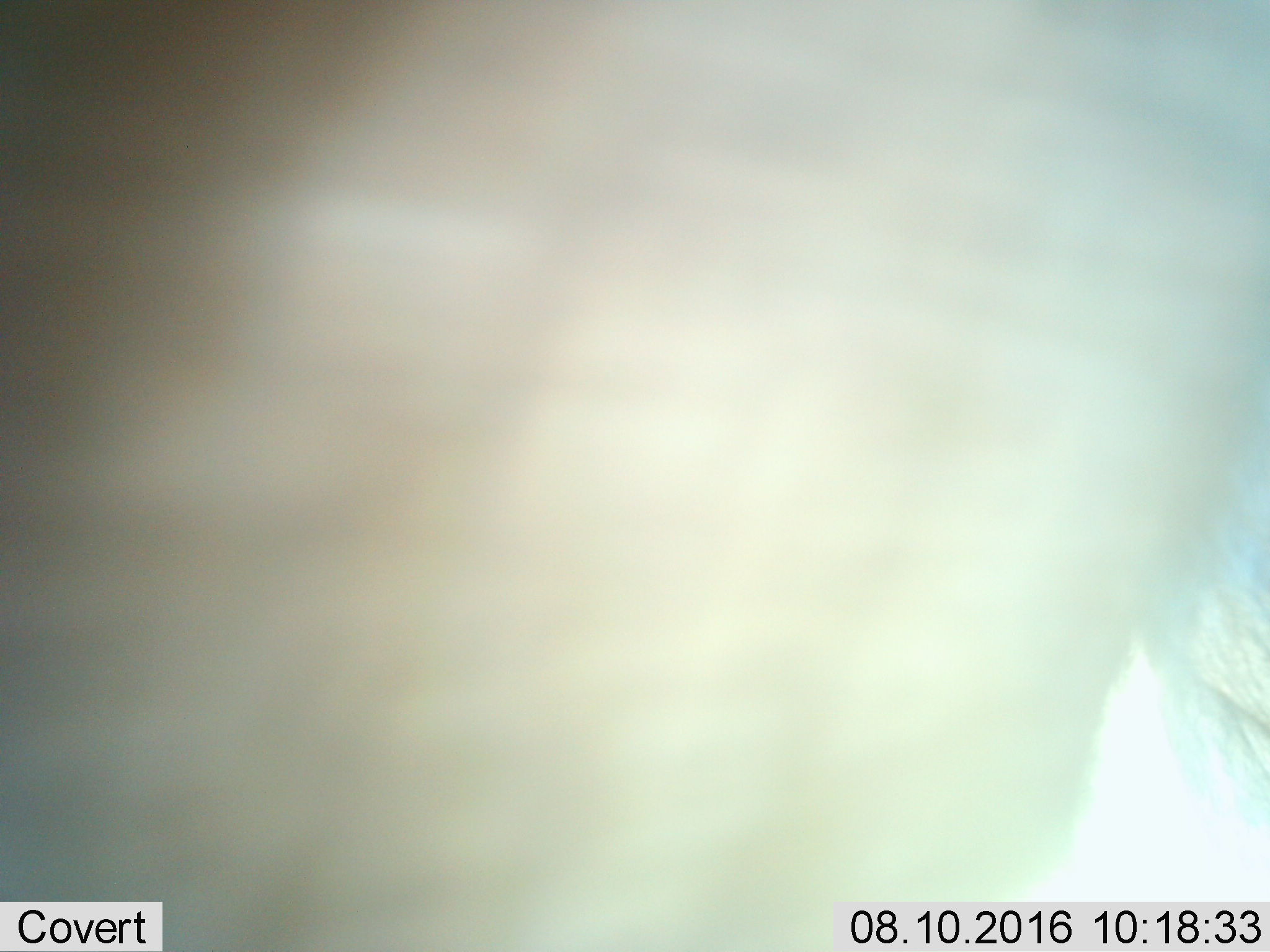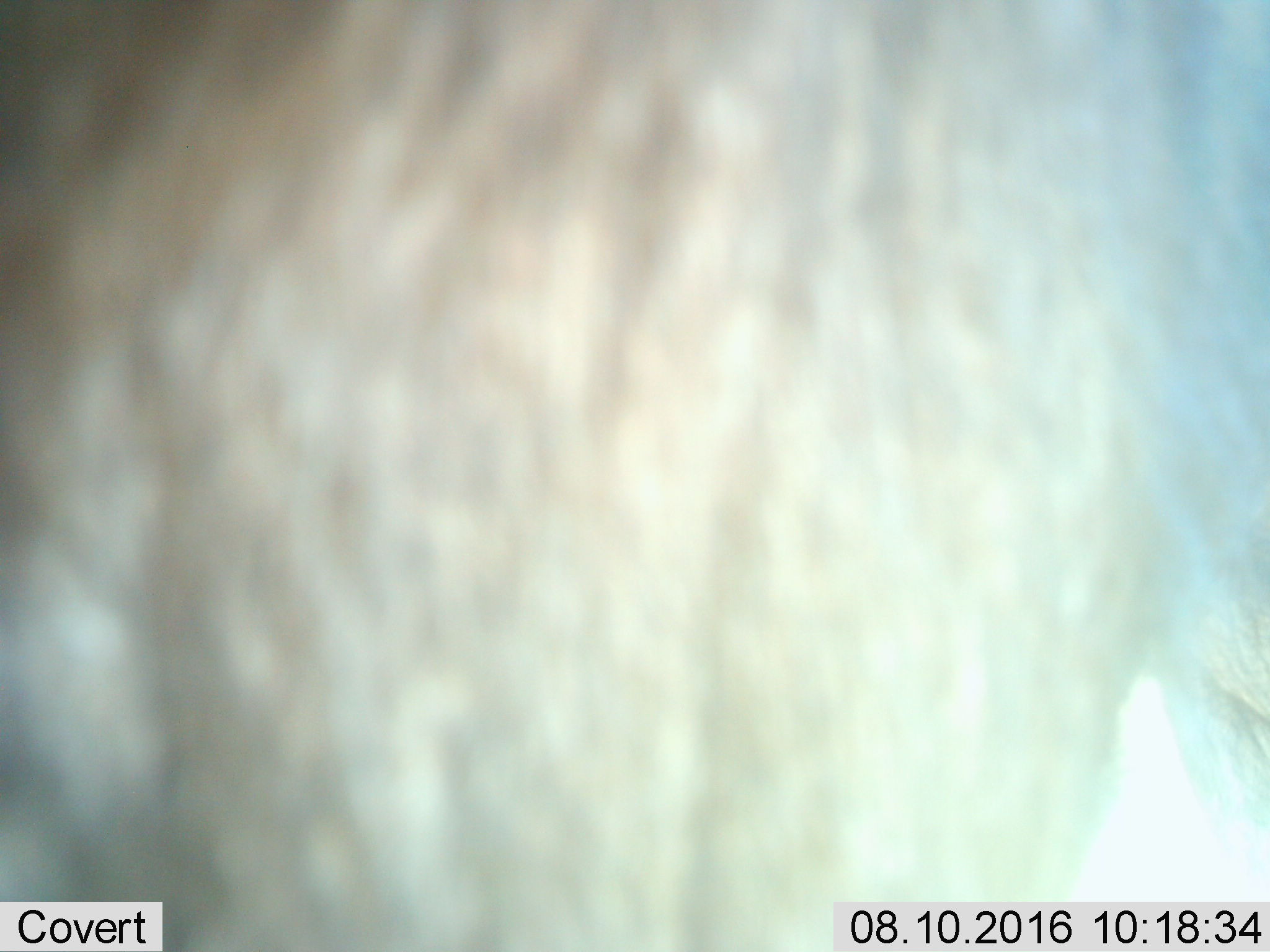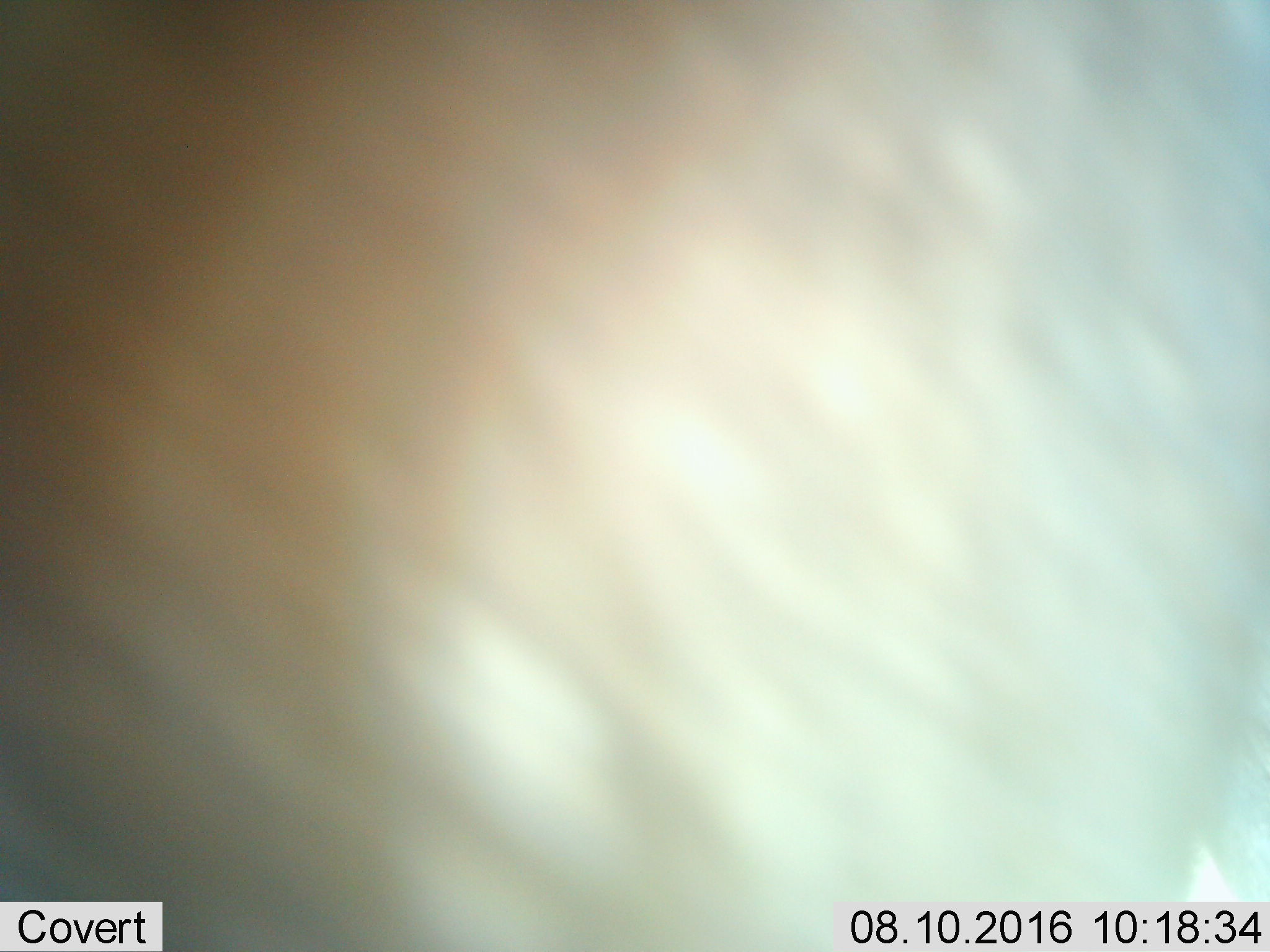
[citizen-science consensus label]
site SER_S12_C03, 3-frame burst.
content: unidentified animal